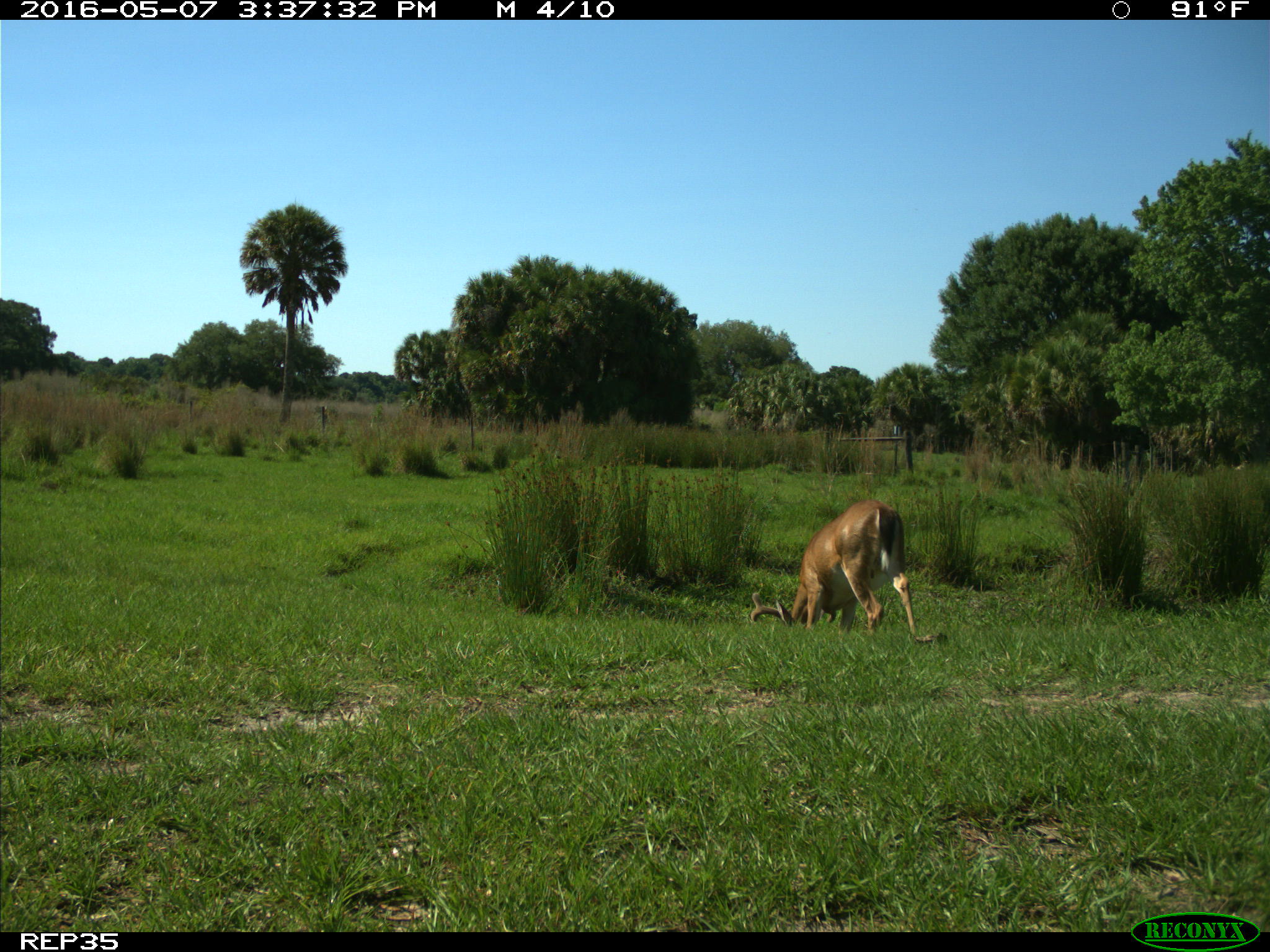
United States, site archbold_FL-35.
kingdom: Animalia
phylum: Chordata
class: Mammalia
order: Artiodactyla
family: Cervidae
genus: Odocoileus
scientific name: Odocoileus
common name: deer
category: unidentified deer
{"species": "unidentified deer (deer) (Odocoileus)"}